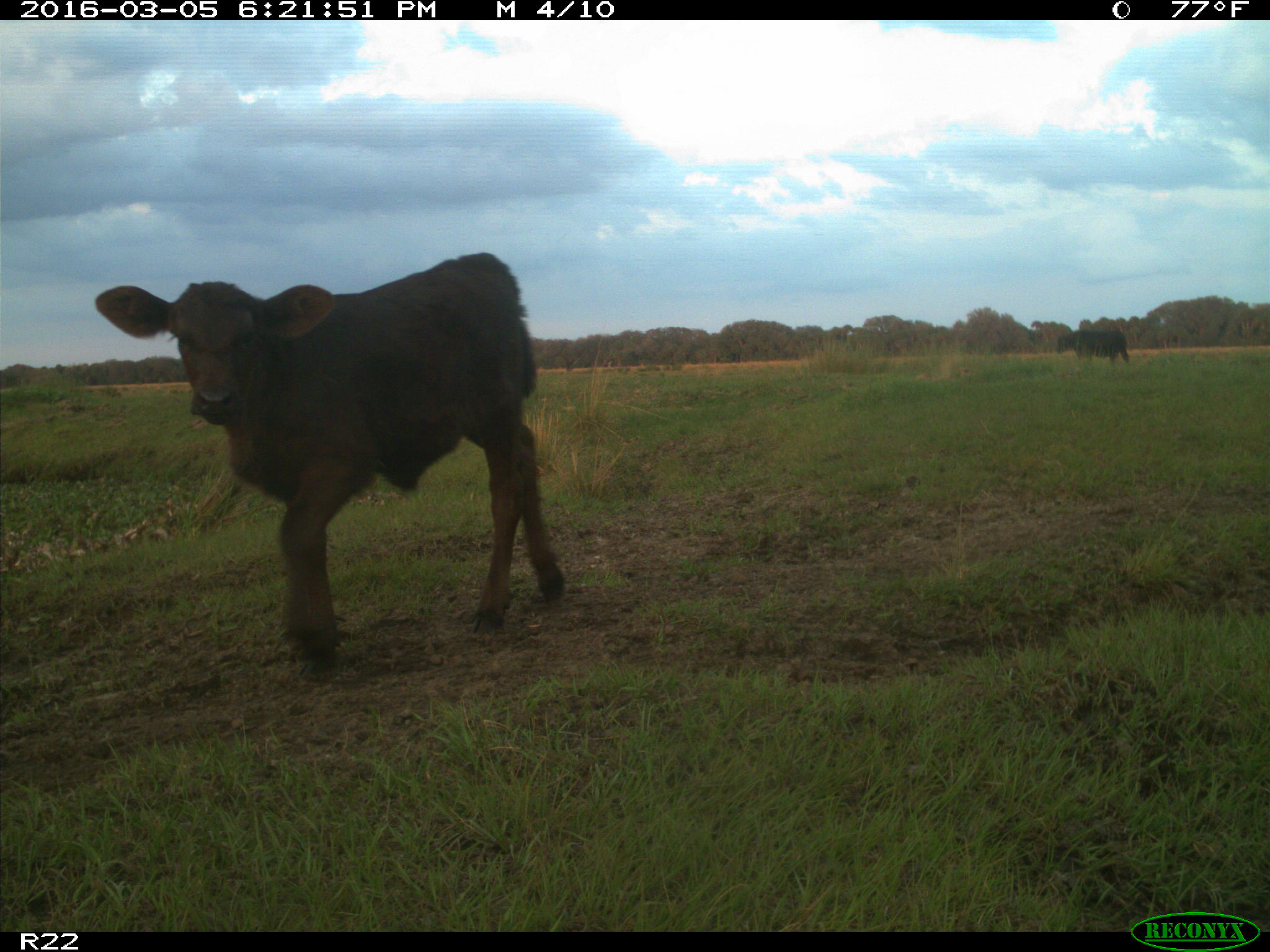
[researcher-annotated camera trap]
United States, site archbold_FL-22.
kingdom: Animalia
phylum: Chordata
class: Mammalia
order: Artiodactyla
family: Bovidae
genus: Bos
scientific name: Bos taurus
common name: domestic cow